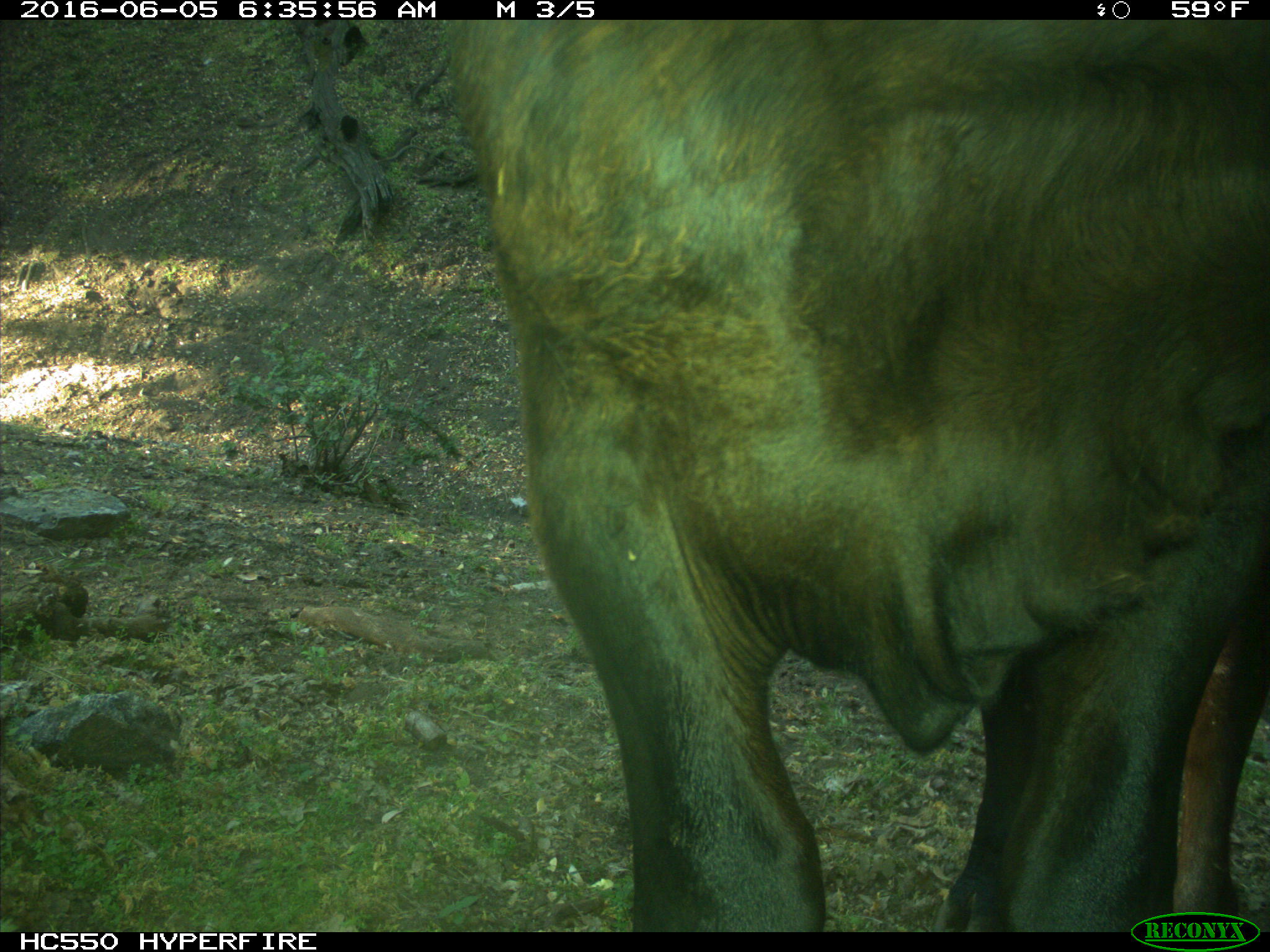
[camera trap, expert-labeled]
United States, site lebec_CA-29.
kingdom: Animalia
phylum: Chordata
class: Mammalia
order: Artiodactyla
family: Bovidae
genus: Bos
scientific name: Bos taurus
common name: domestic cow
Bos taurus (domestic cow).